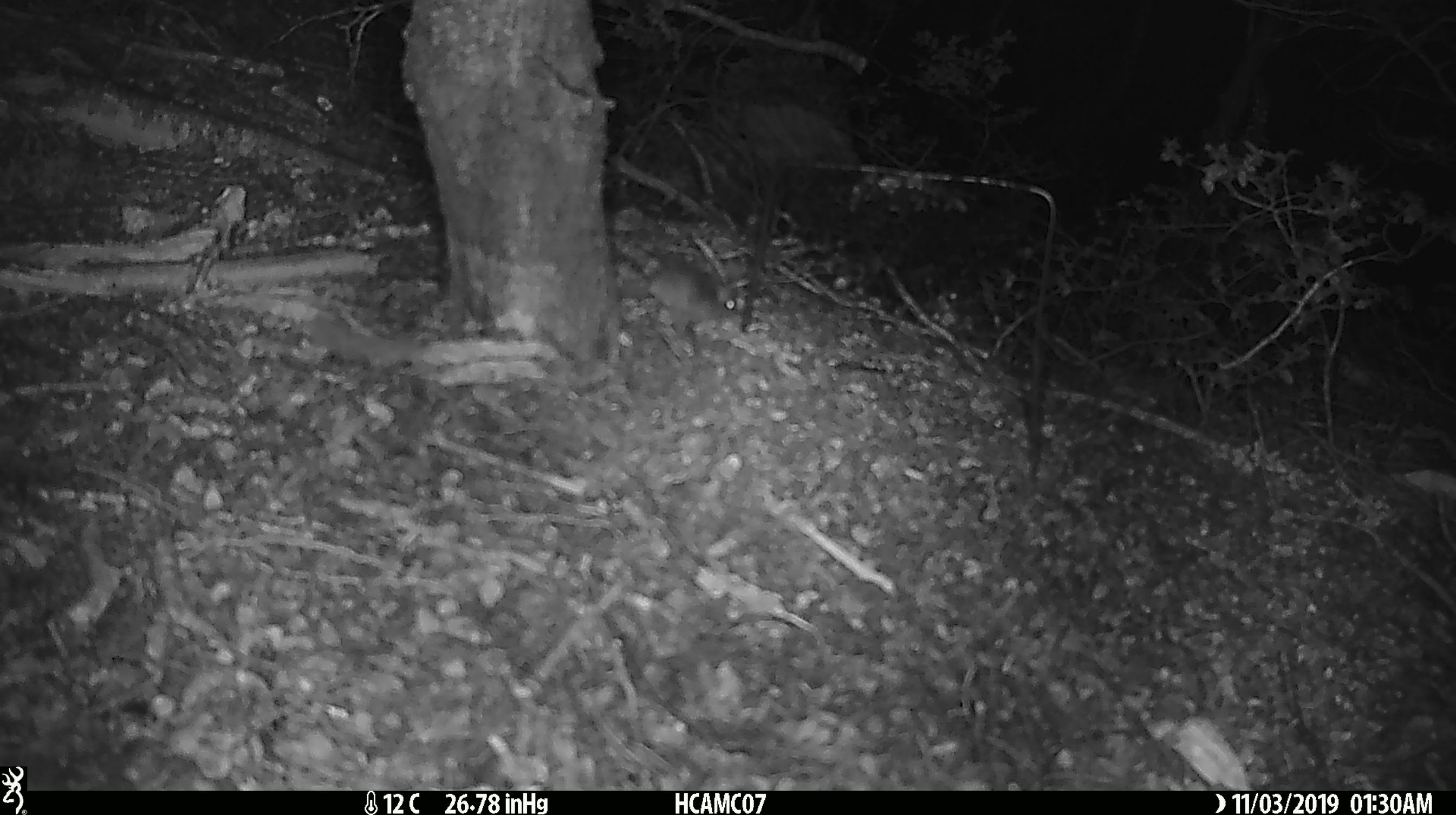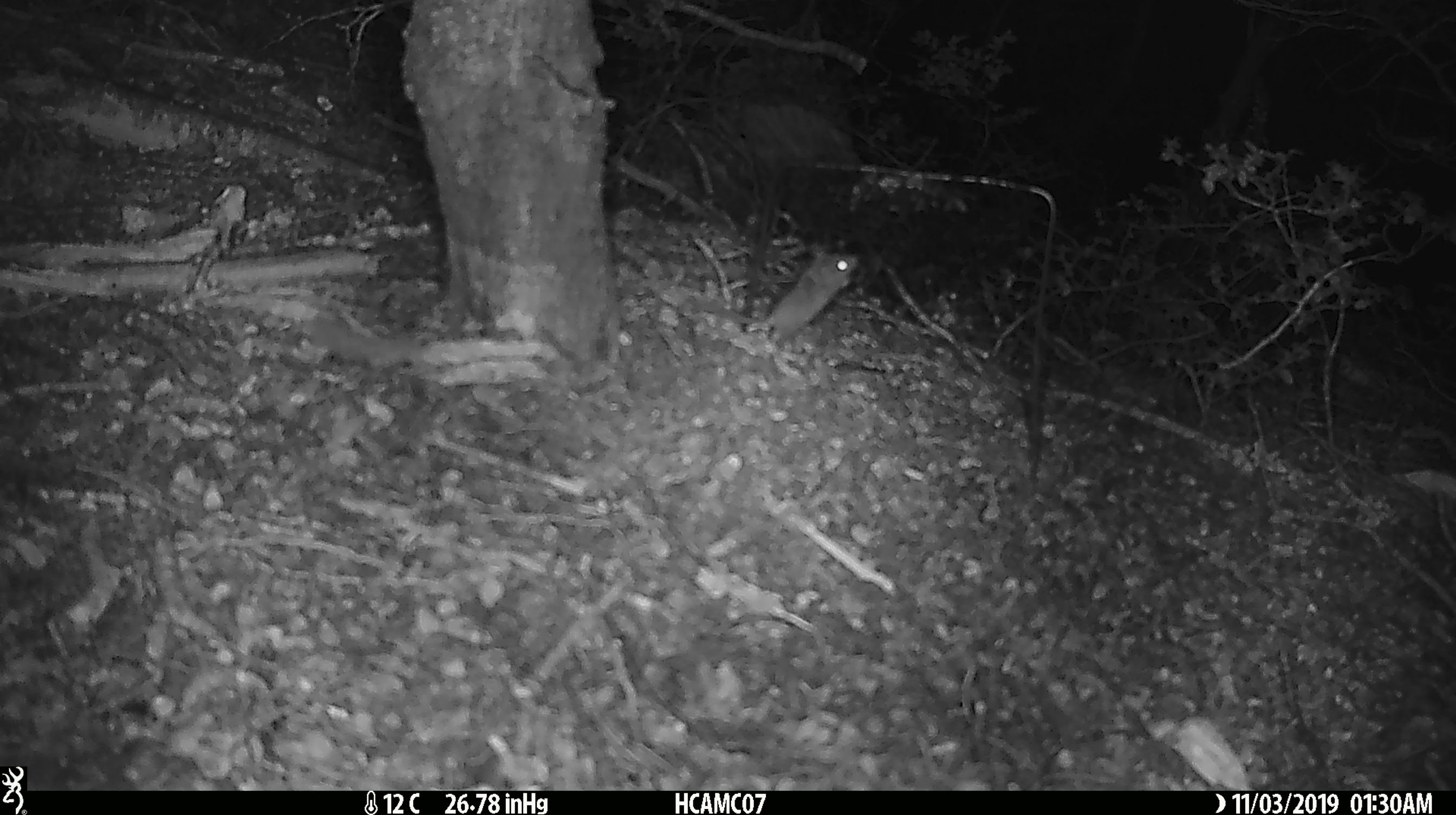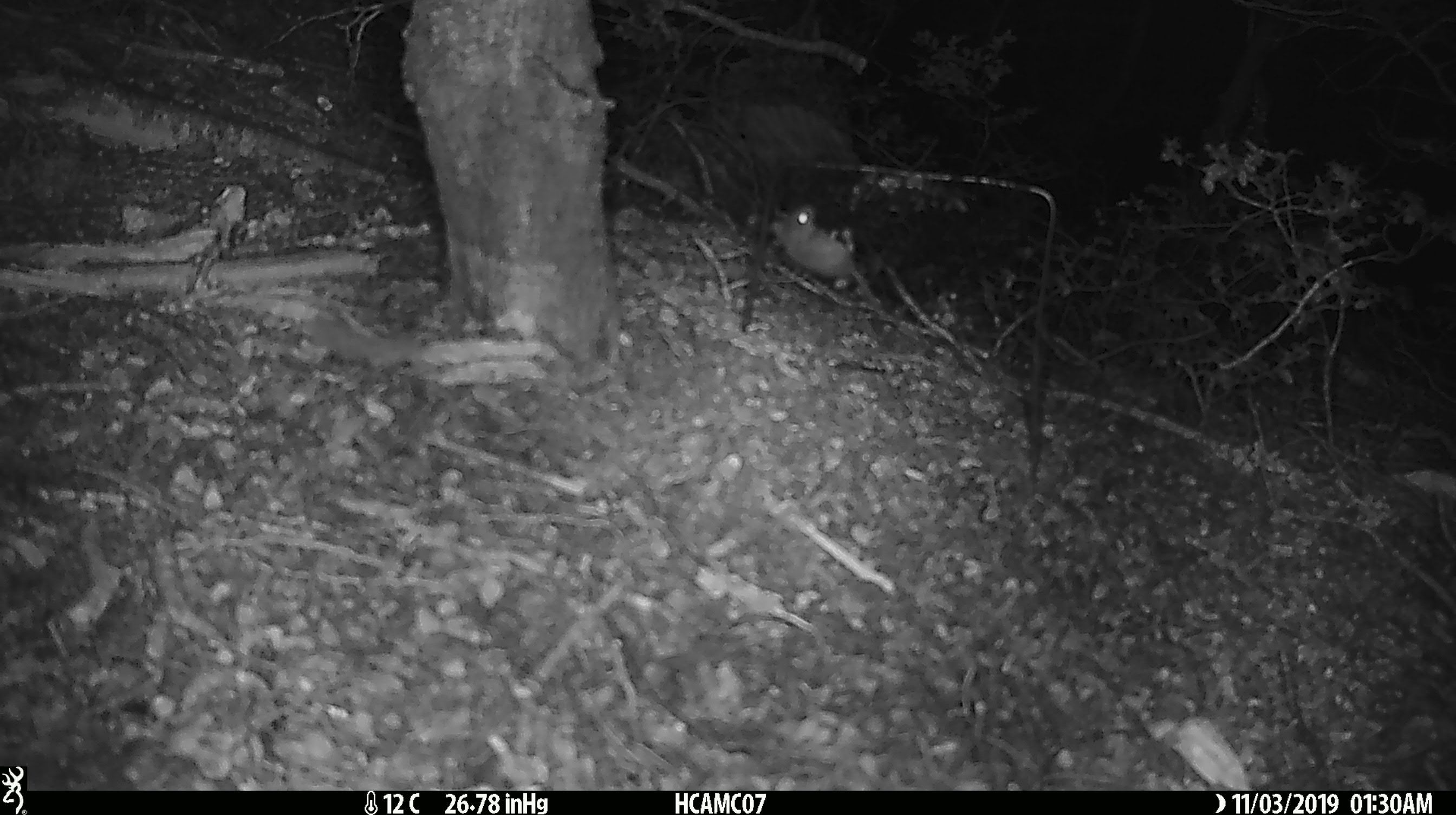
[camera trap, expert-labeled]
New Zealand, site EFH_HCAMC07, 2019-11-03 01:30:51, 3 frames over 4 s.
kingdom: Animalia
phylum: Chordata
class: Mammalia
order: Rodentia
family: Muridae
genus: Mus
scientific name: Mus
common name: mouse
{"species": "mouse (Mus)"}